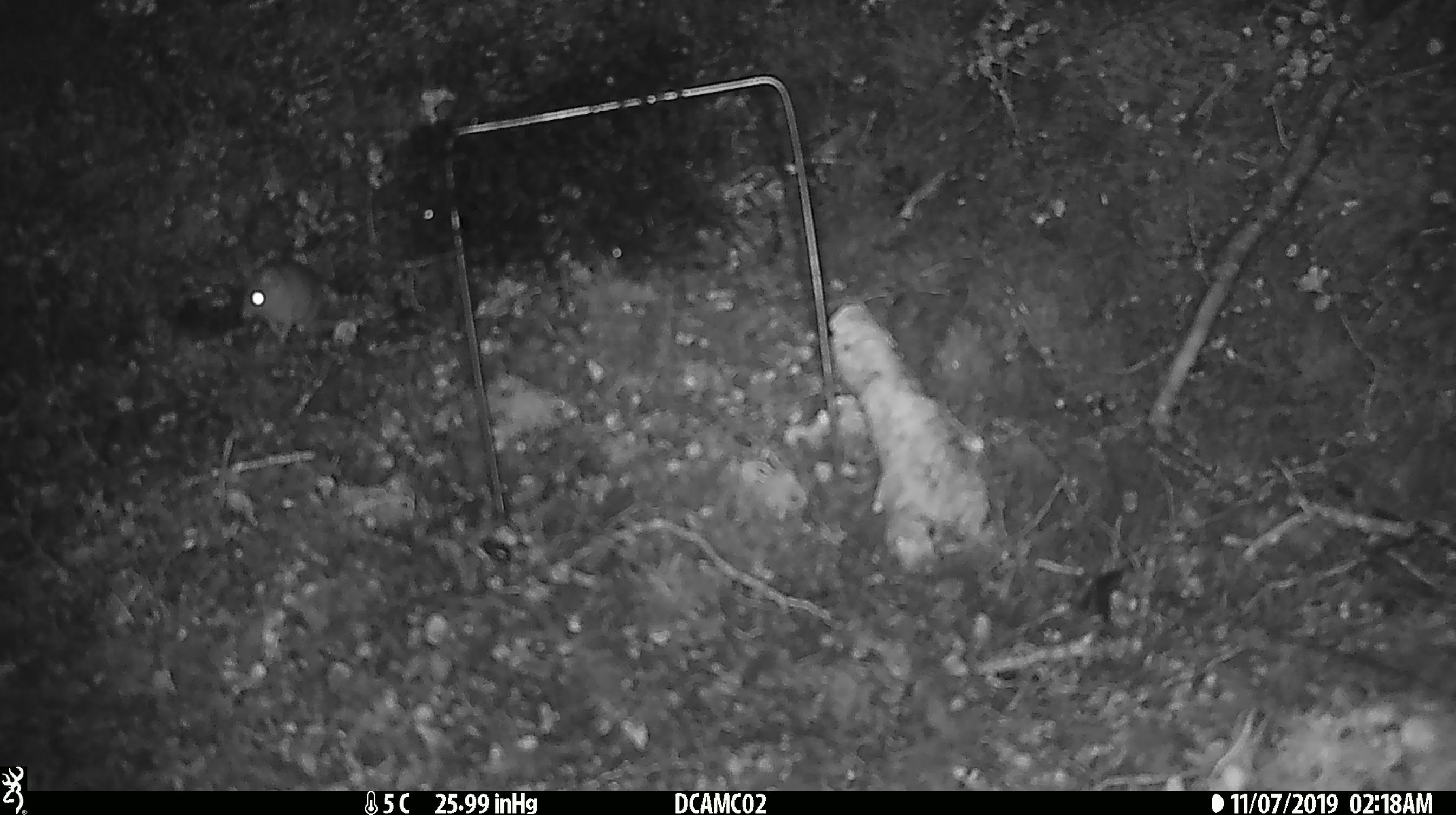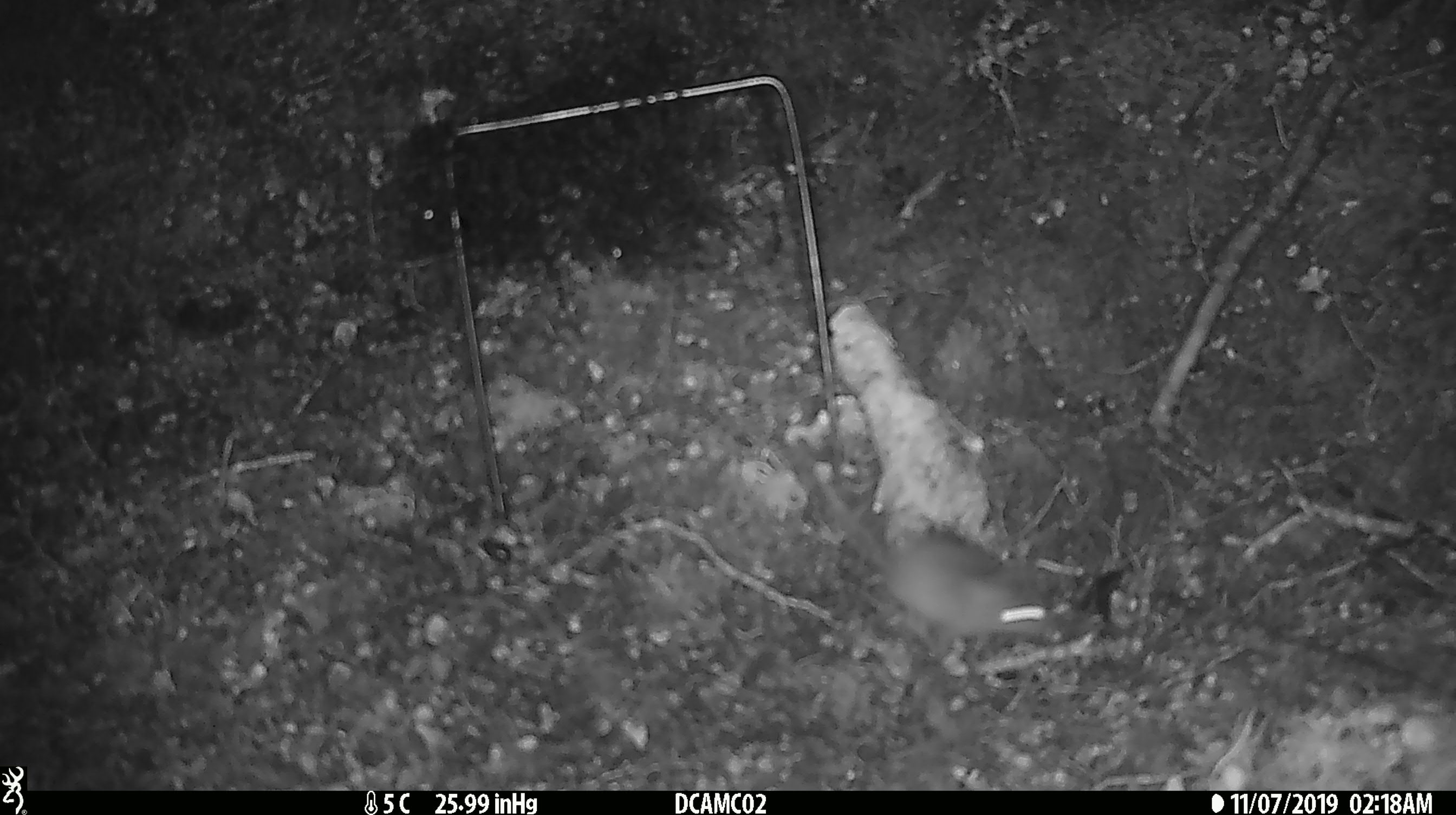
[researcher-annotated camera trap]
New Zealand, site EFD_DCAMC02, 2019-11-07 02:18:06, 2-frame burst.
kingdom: Animalia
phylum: Chordata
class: Mammalia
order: Rodentia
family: Muridae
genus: Mus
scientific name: Mus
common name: mouse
Mouse (Mus).